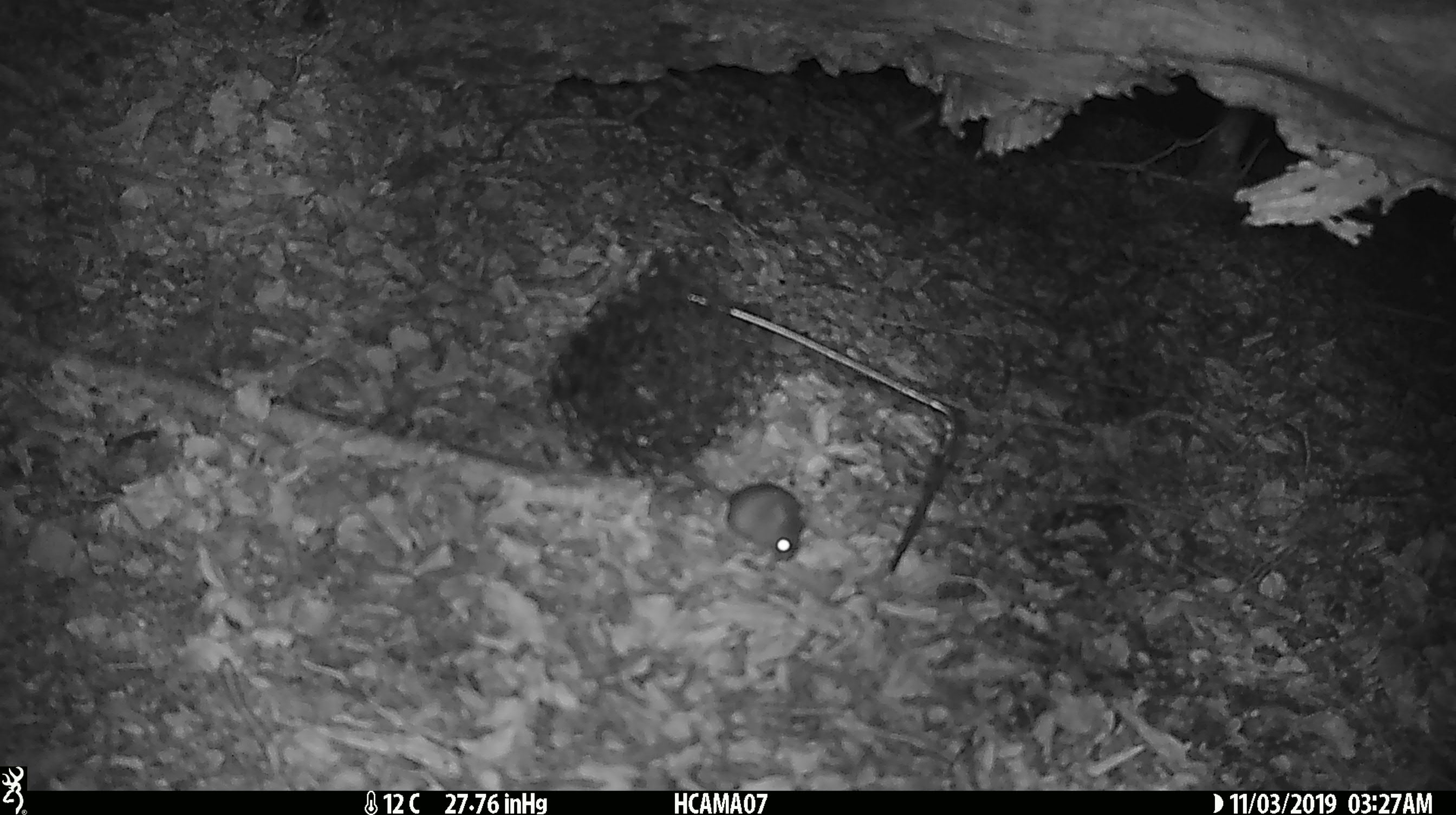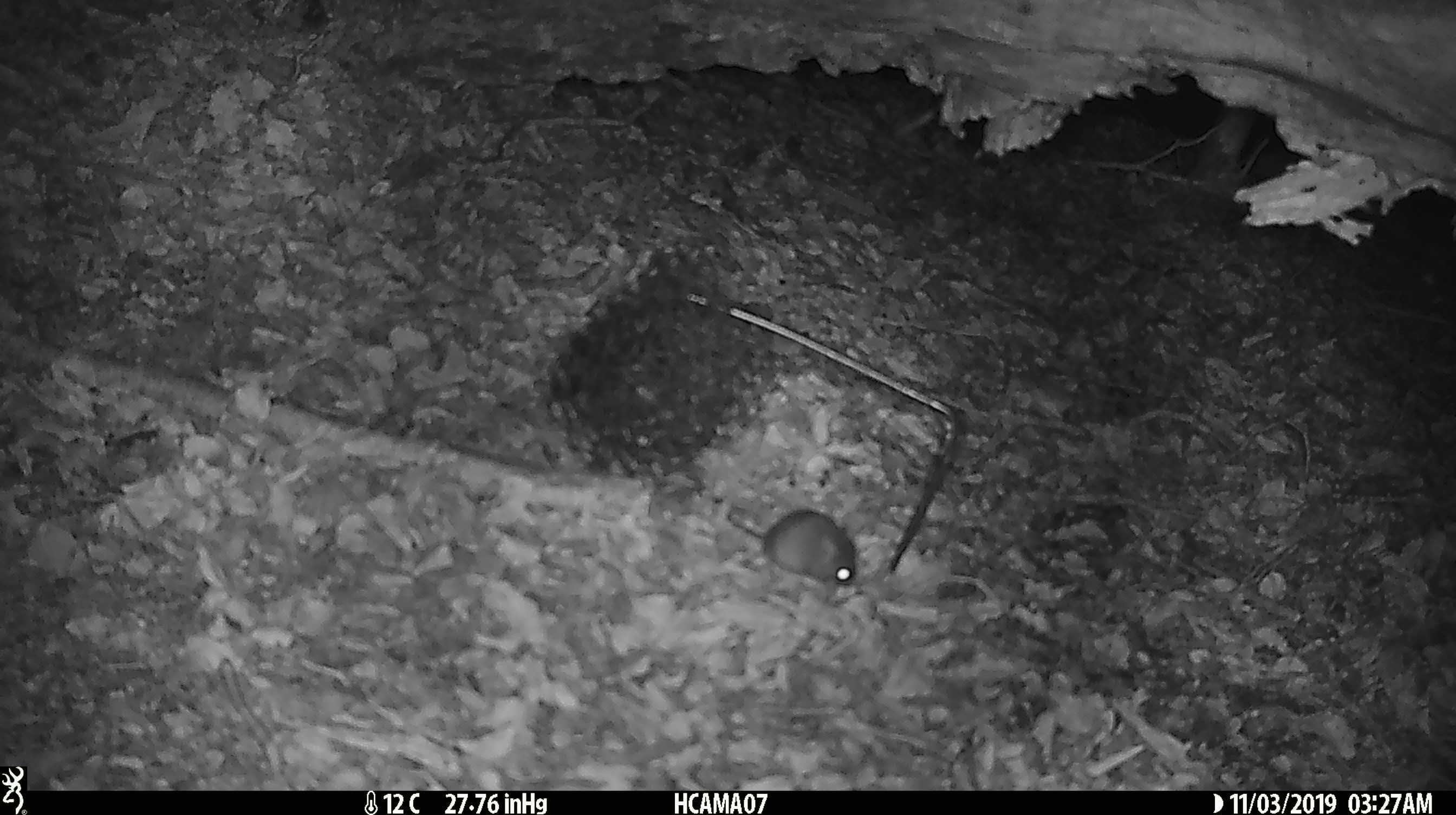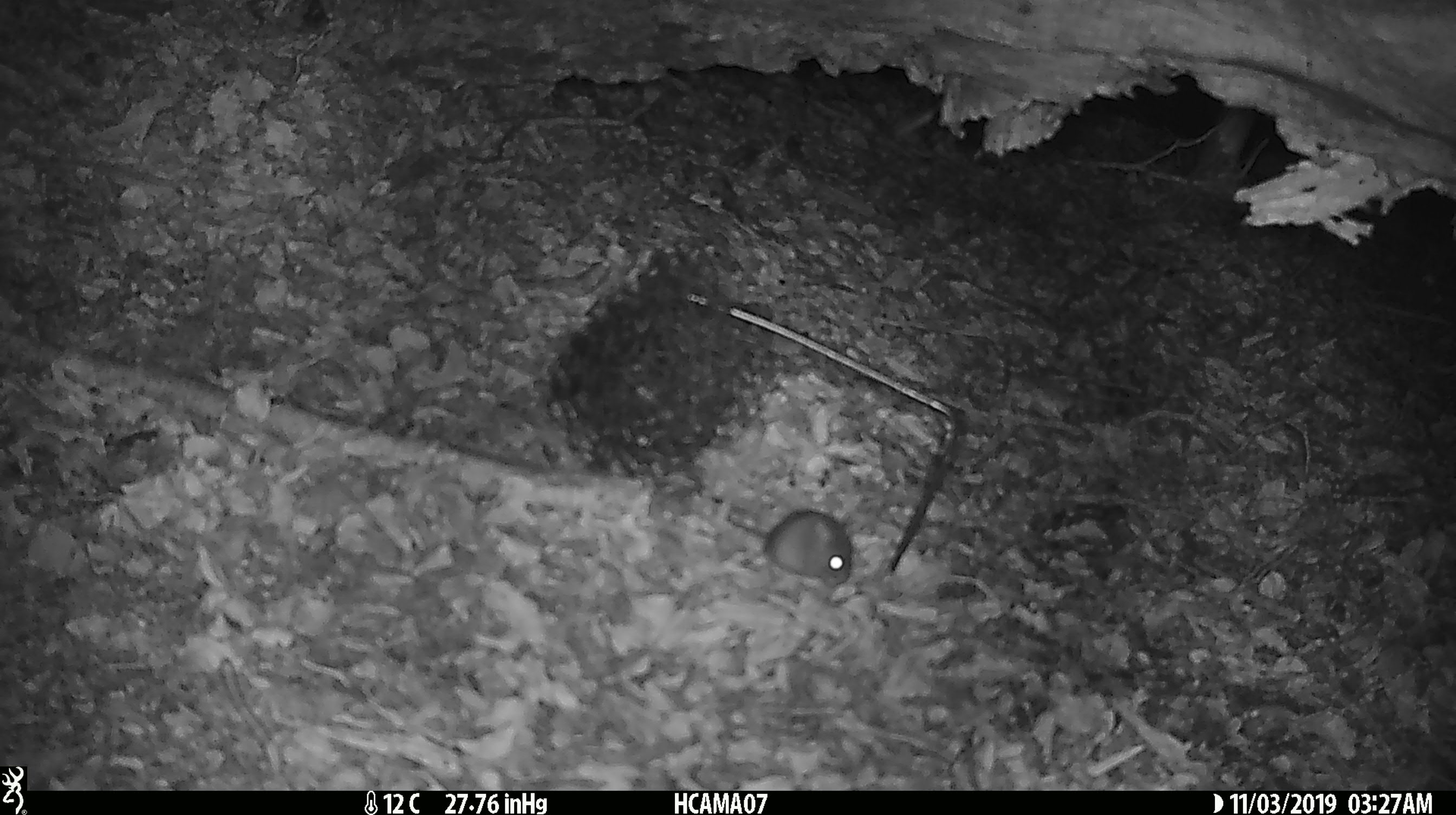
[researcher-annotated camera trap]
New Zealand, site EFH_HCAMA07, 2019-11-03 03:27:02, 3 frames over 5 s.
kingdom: Animalia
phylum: Chordata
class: Mammalia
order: Rodentia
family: Muridae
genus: Mus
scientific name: Mus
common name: mouse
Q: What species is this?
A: Mouse (Mus).